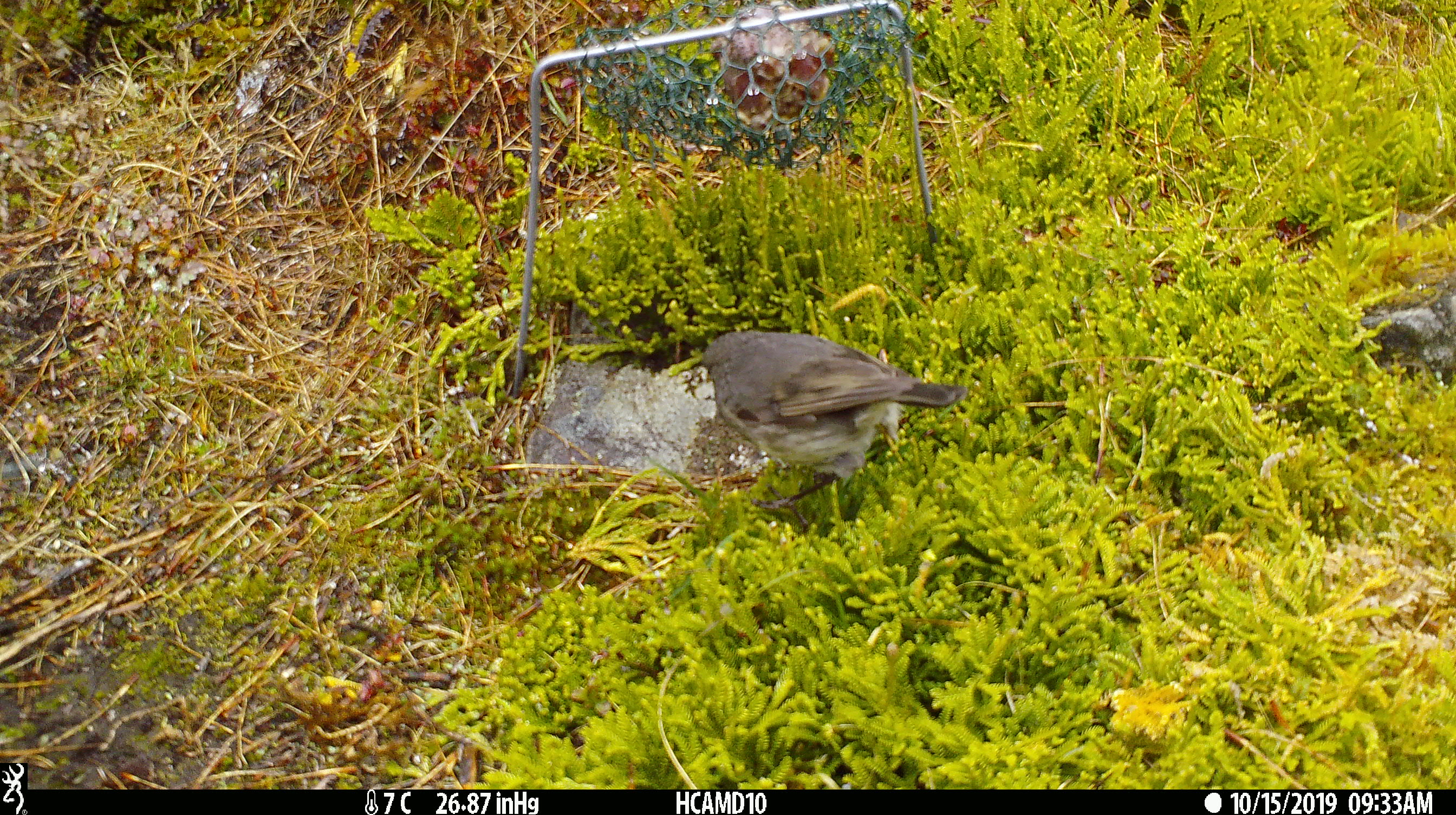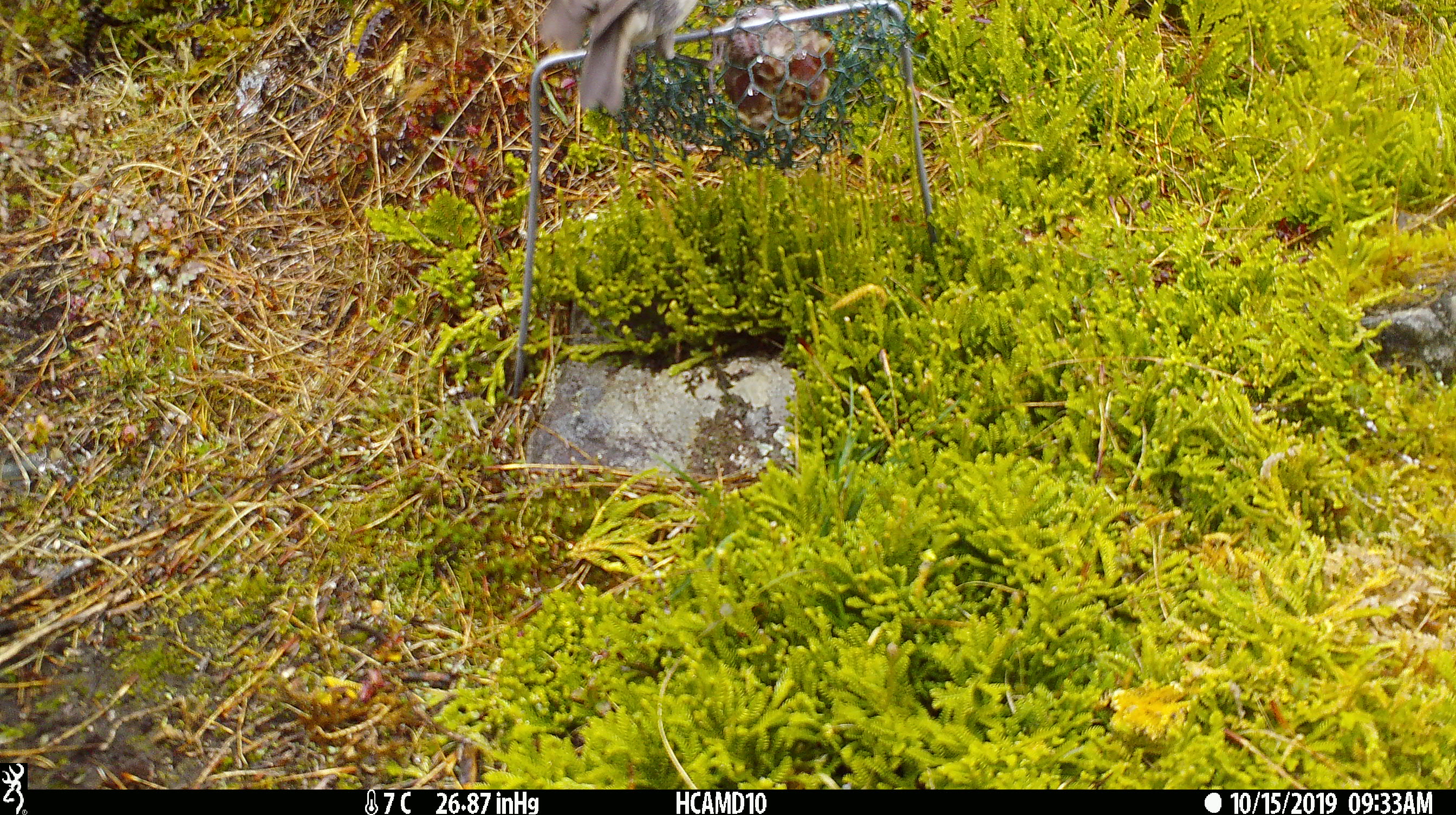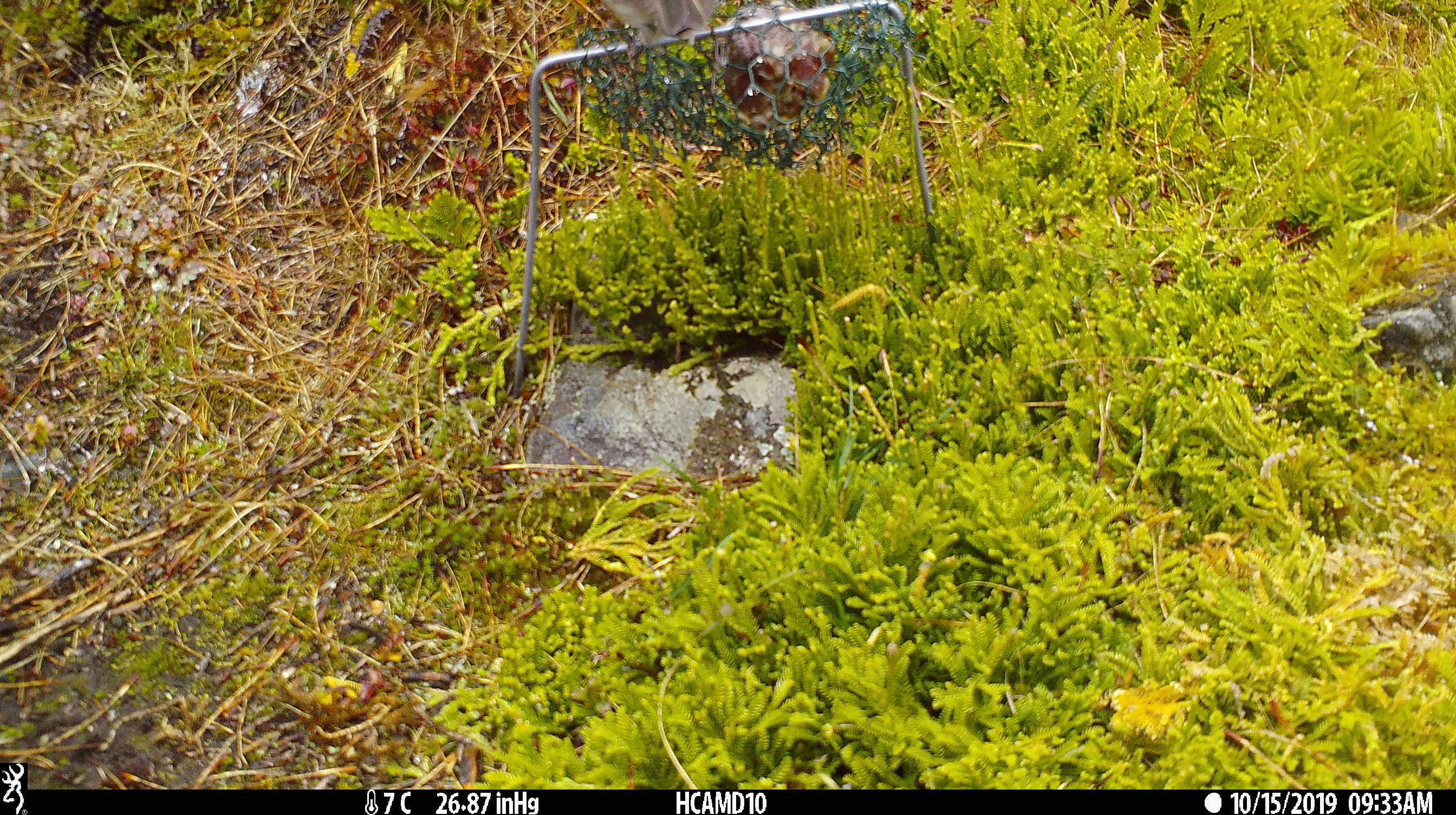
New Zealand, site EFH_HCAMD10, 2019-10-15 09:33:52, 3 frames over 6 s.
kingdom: Animalia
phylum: Chordata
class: Aves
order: Passeriformes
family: Petroicidae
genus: Petroica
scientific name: Petroica australis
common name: new zealand robin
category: robin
Robin (new zealand robin) (Petroica australis).